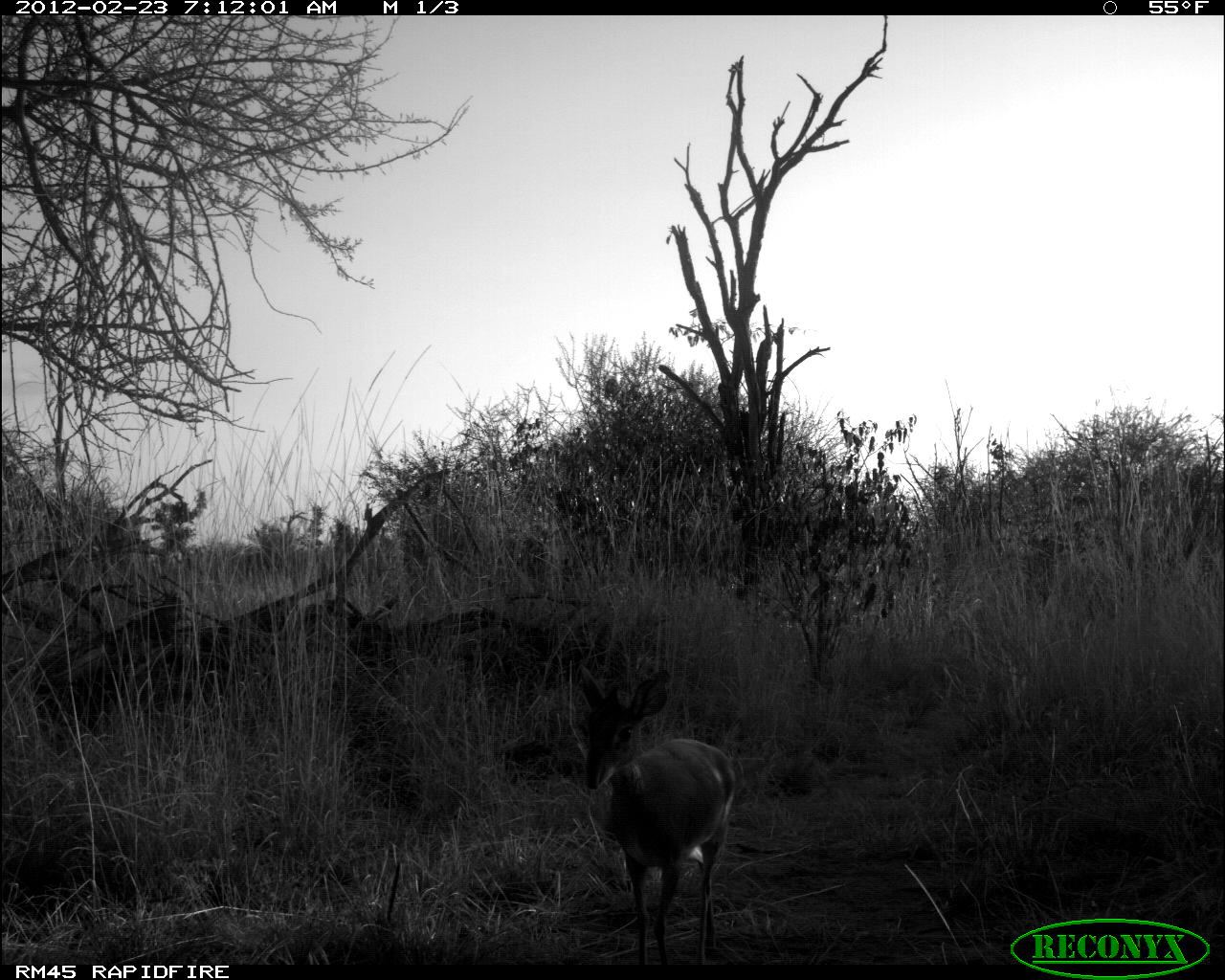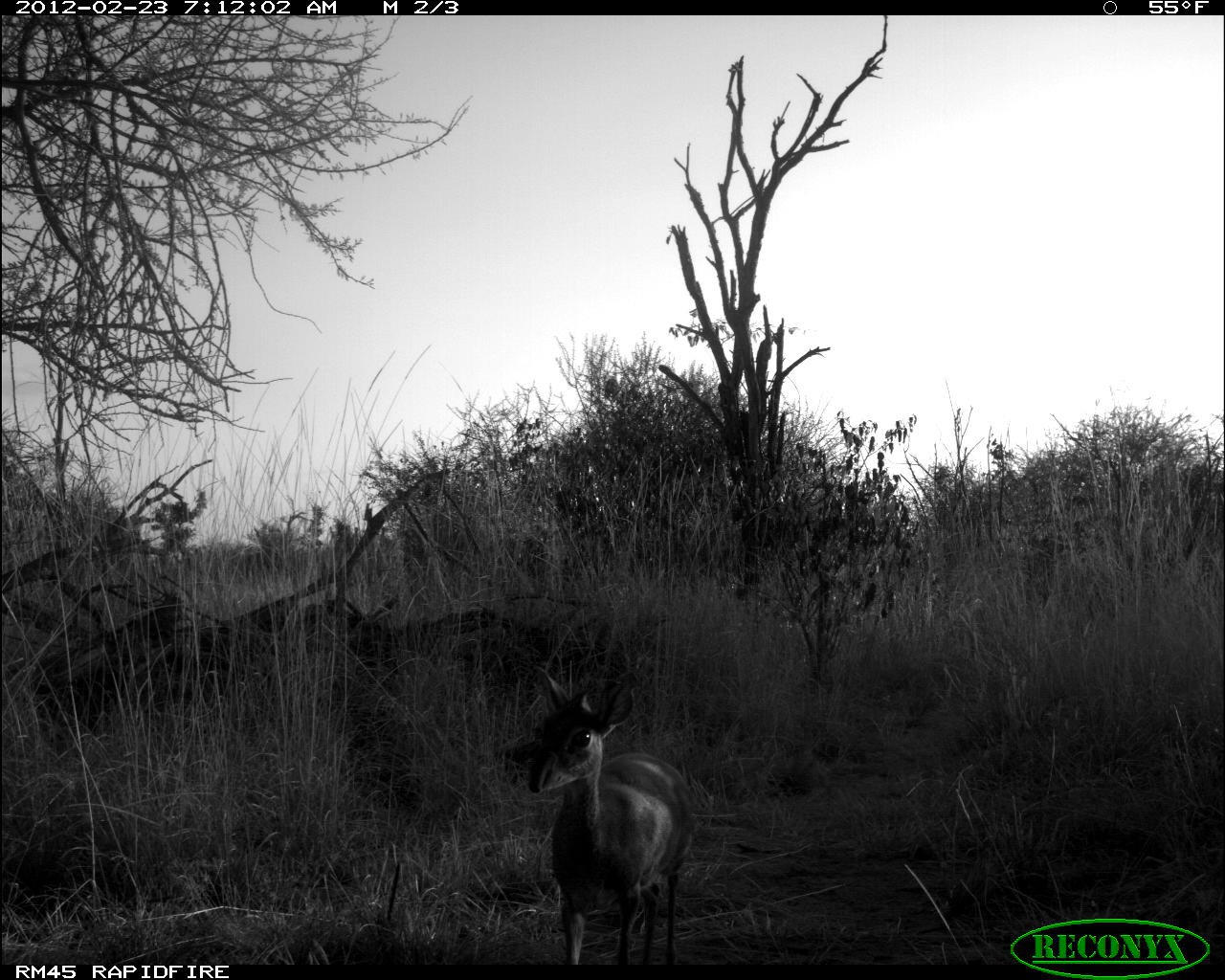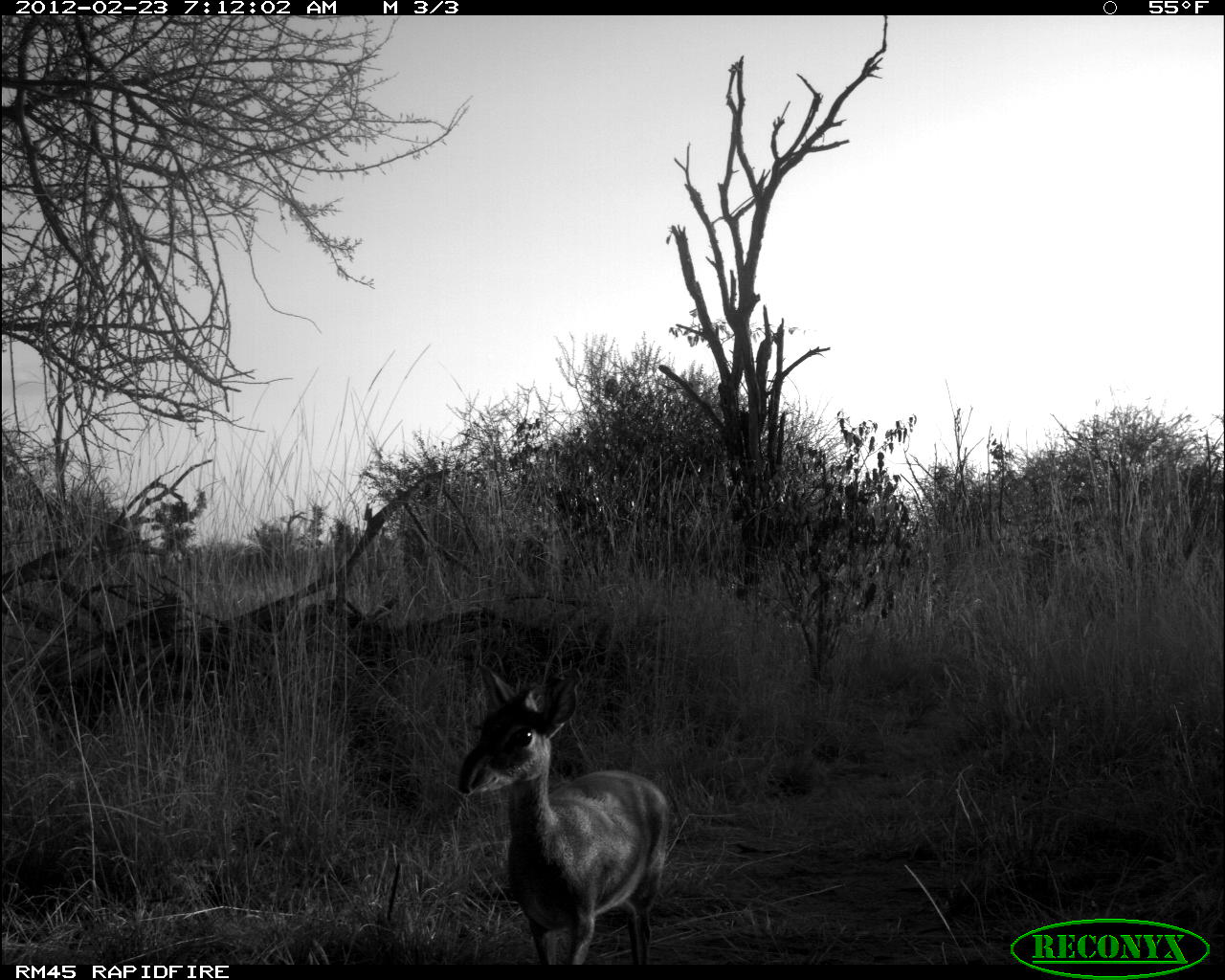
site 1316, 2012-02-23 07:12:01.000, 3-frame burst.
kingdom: Animalia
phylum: Chordata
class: Mammalia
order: Artiodactyla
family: Bovidae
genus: Madoqua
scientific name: Madoqua guentheri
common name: günther's dik-dik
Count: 1.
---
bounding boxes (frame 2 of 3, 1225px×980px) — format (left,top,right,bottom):
madoqua guentheri: (527,663,699,962)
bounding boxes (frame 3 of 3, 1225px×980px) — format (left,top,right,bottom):
madoqua guentheri: (453,665,672,961)